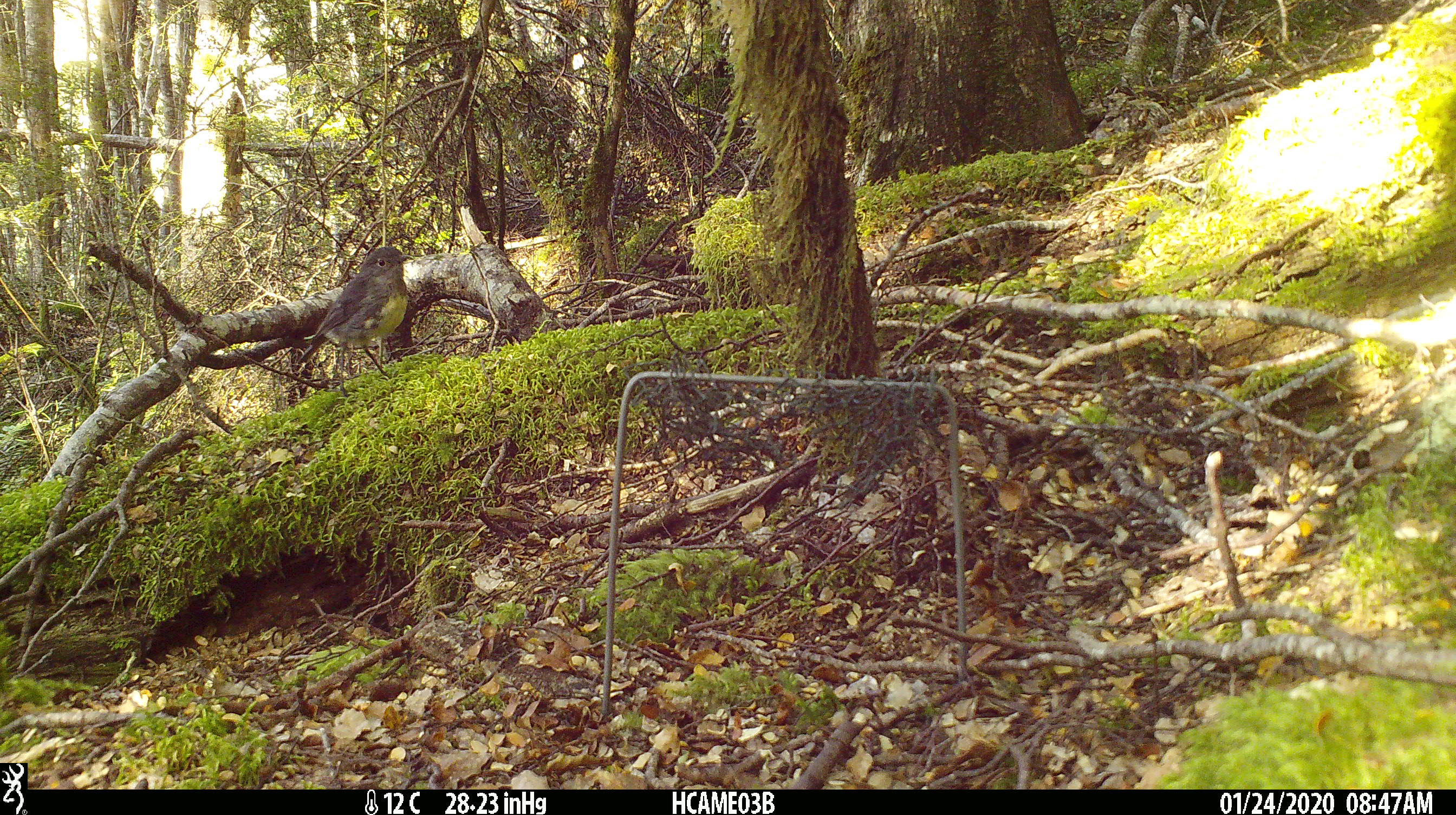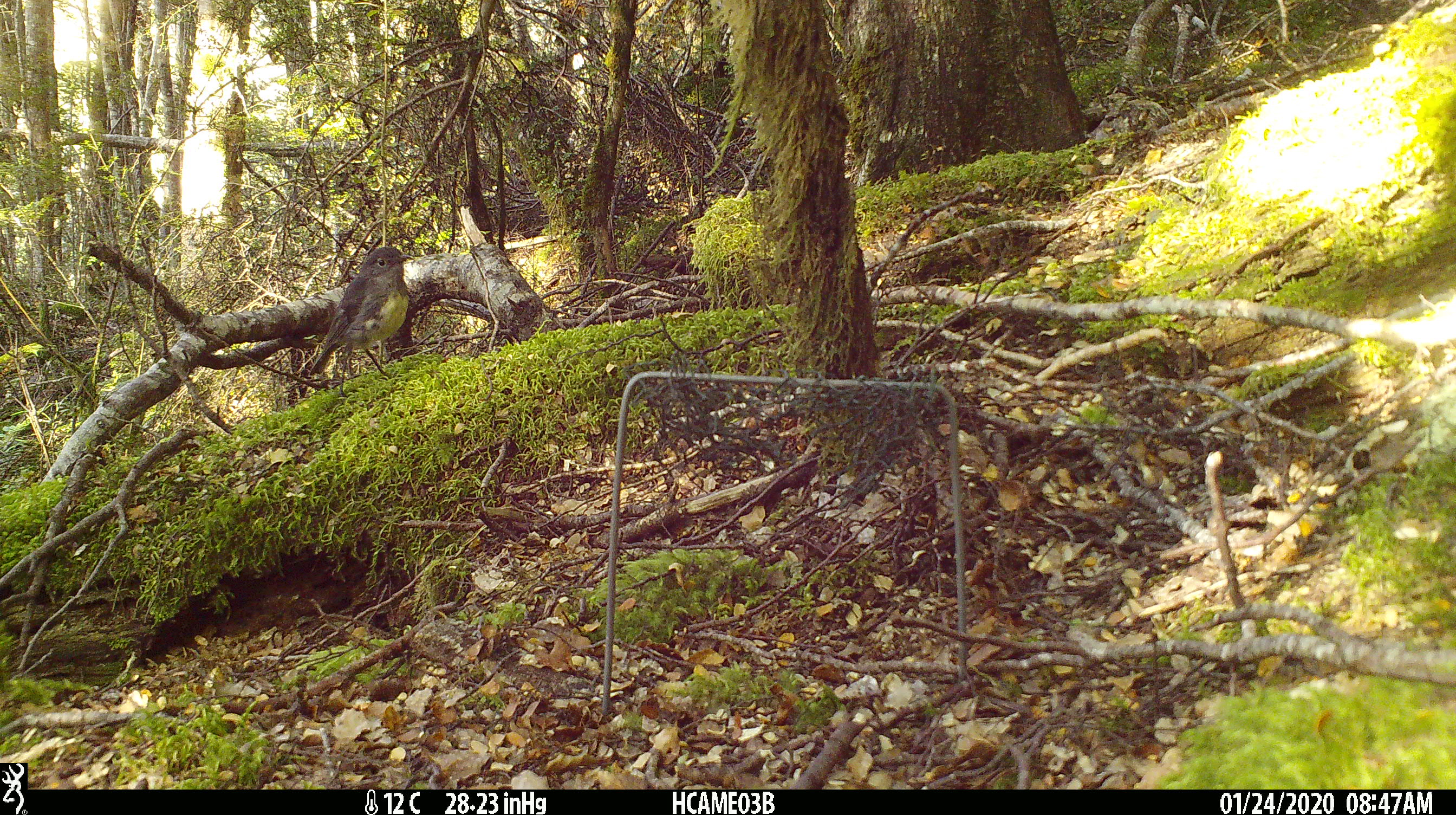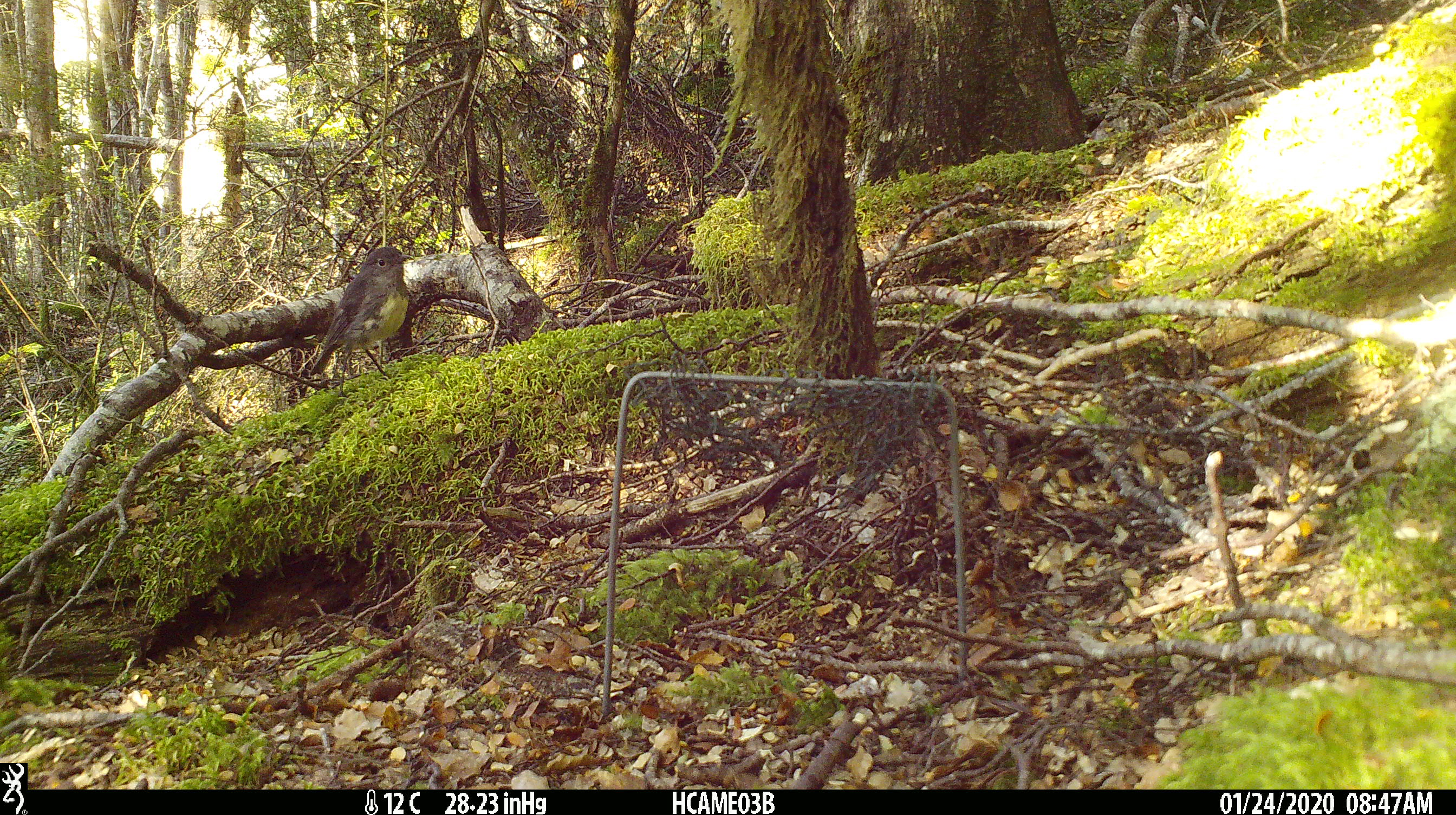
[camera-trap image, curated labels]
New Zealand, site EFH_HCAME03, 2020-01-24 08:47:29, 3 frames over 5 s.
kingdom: Animalia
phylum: Chordata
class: Aves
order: Passeriformes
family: Petroicidae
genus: Petroica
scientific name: Petroica australis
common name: new zealand robin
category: robin